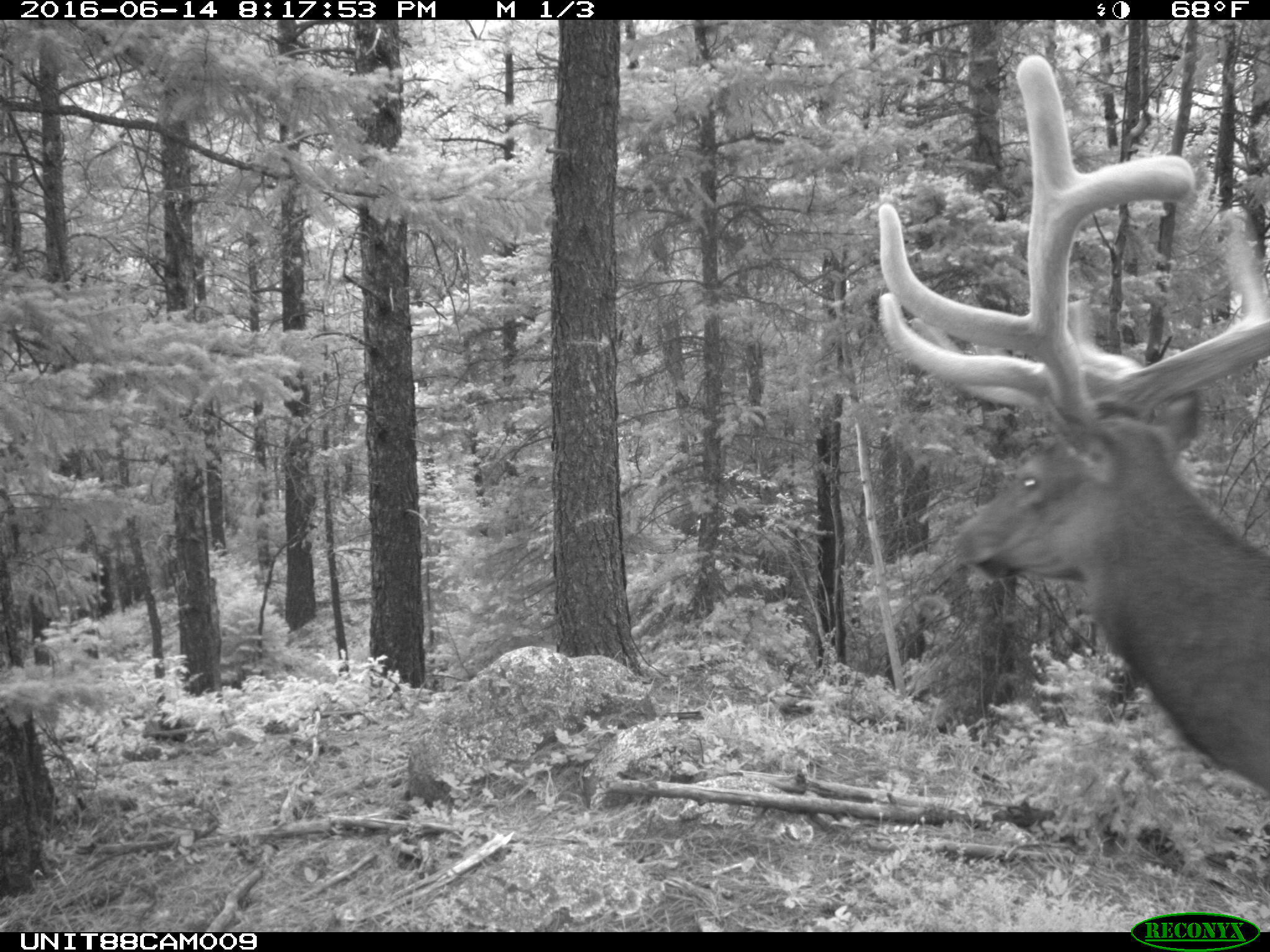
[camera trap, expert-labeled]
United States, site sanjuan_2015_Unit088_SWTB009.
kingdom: Animalia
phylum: Chordata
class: Mammalia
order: Artiodactyla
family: Cervidae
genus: Cervus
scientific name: Cervus elaphus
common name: red deer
Cervus elaphus (red deer).